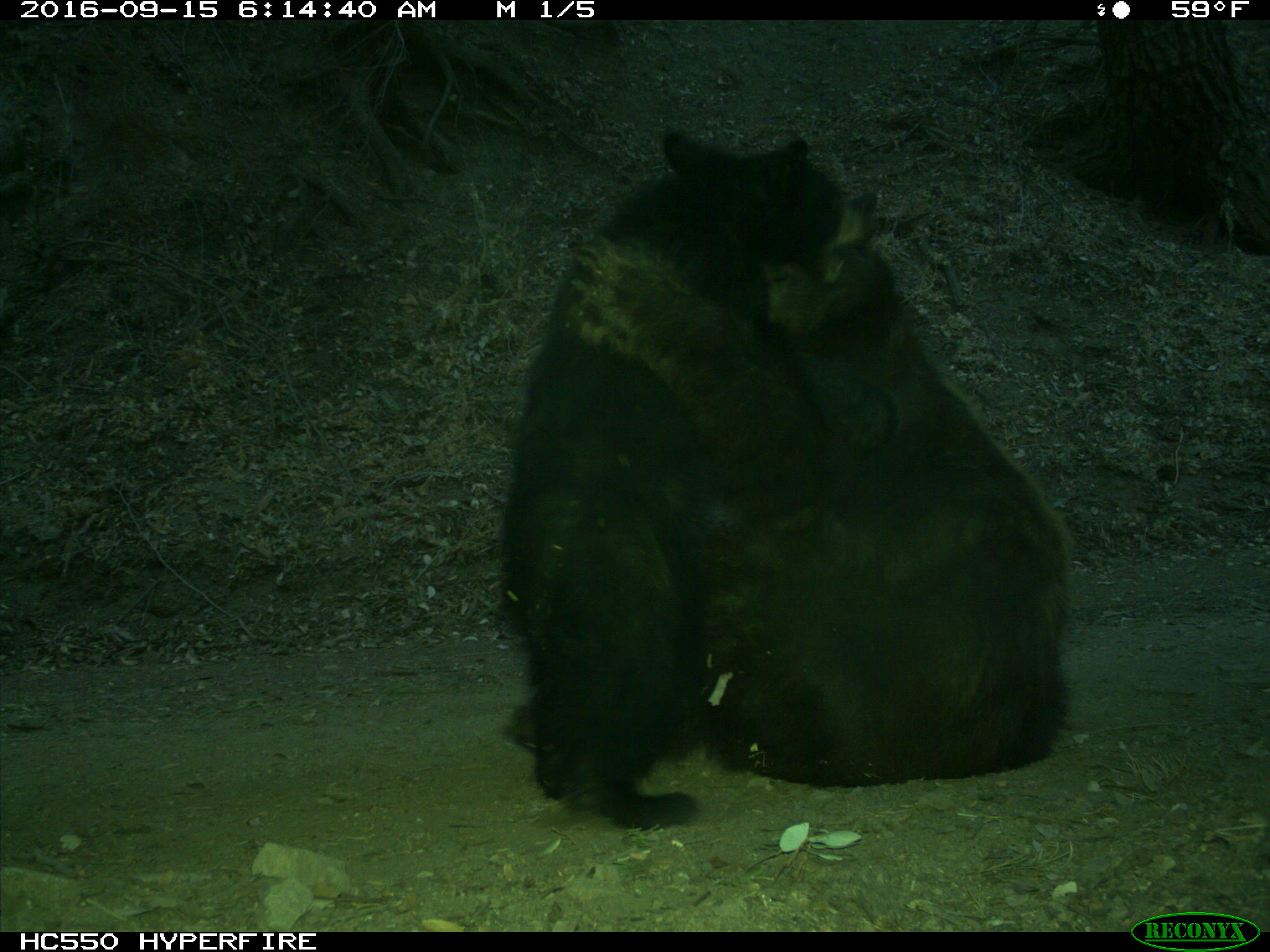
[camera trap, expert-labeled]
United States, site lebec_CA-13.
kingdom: Animalia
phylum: Chordata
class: Mammalia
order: Carnivora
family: Ursidae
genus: Ursus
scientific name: Ursus americanus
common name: american black bear